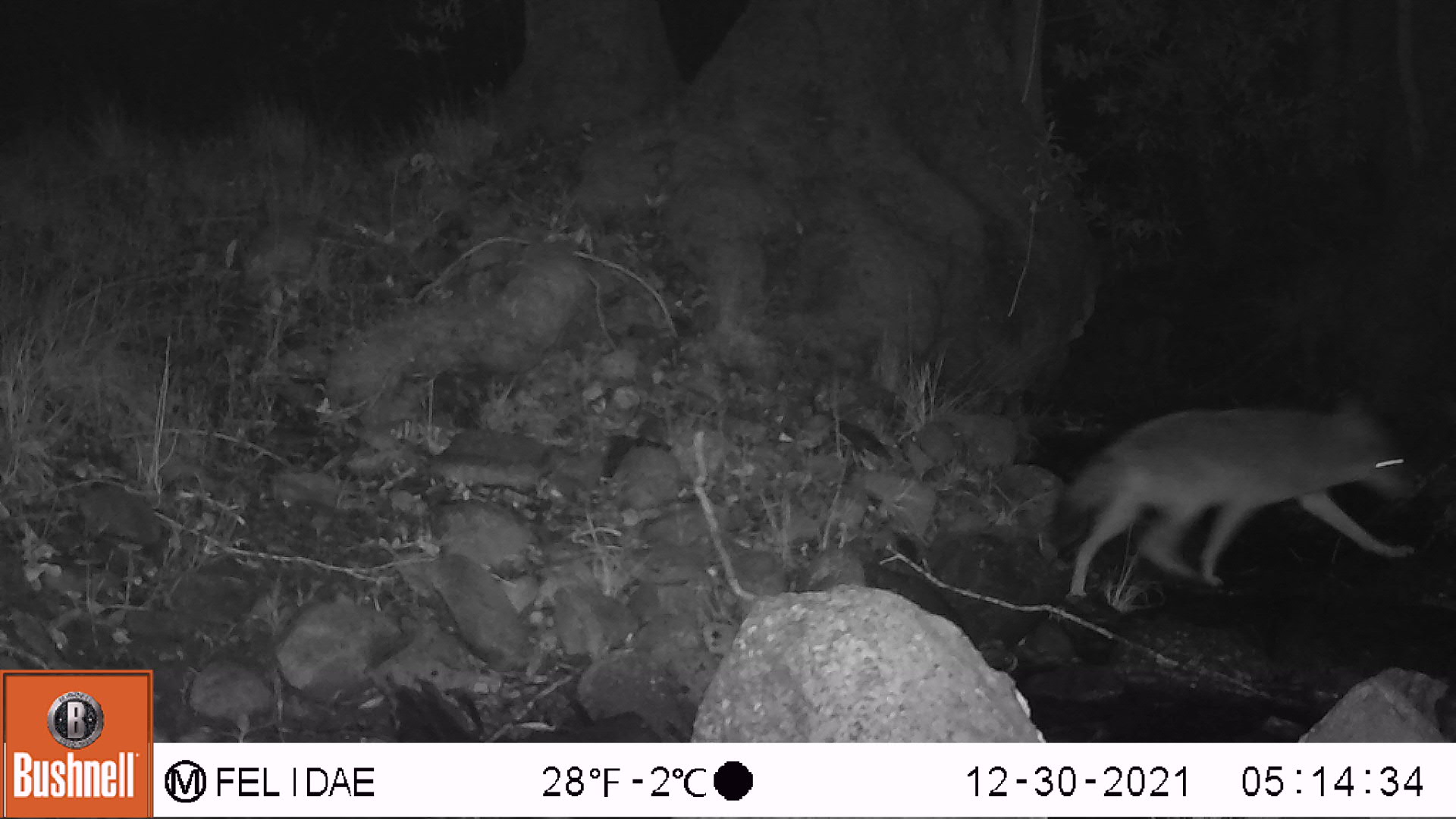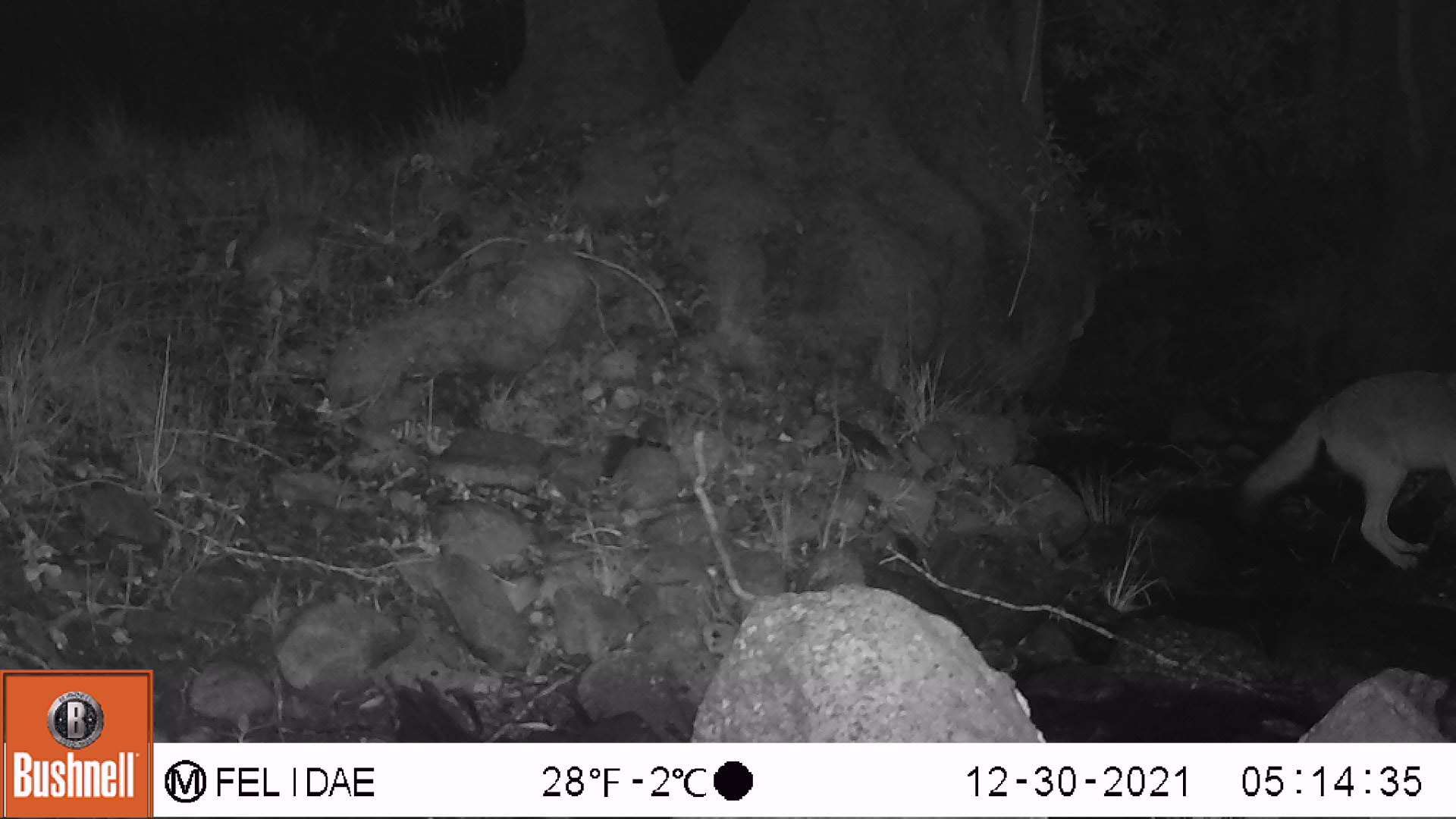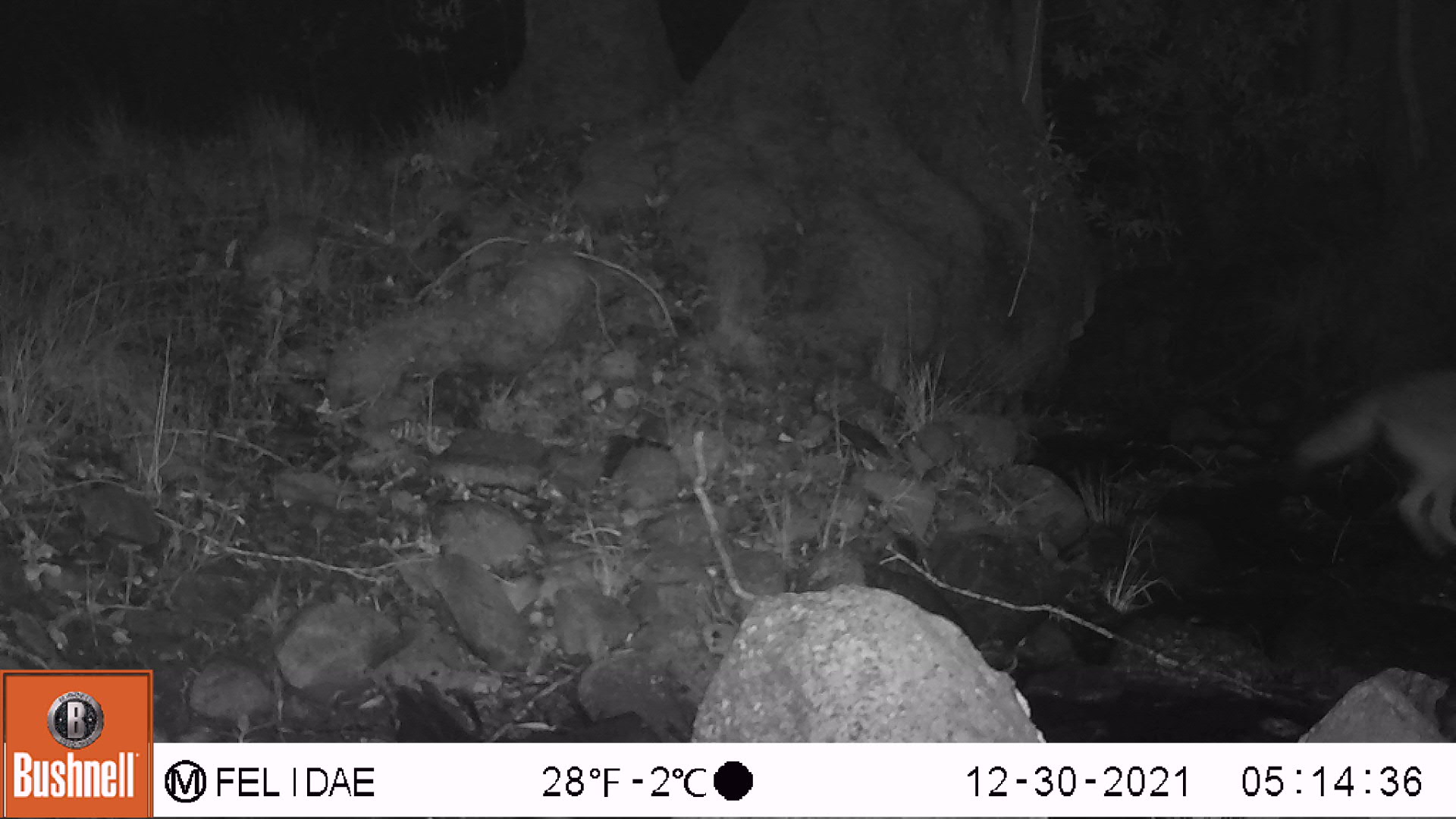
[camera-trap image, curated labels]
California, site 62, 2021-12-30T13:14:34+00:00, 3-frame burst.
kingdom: Animalia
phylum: Chordata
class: Mammalia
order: Carnivora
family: Canidae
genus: Canis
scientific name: Canis latrans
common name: coyote